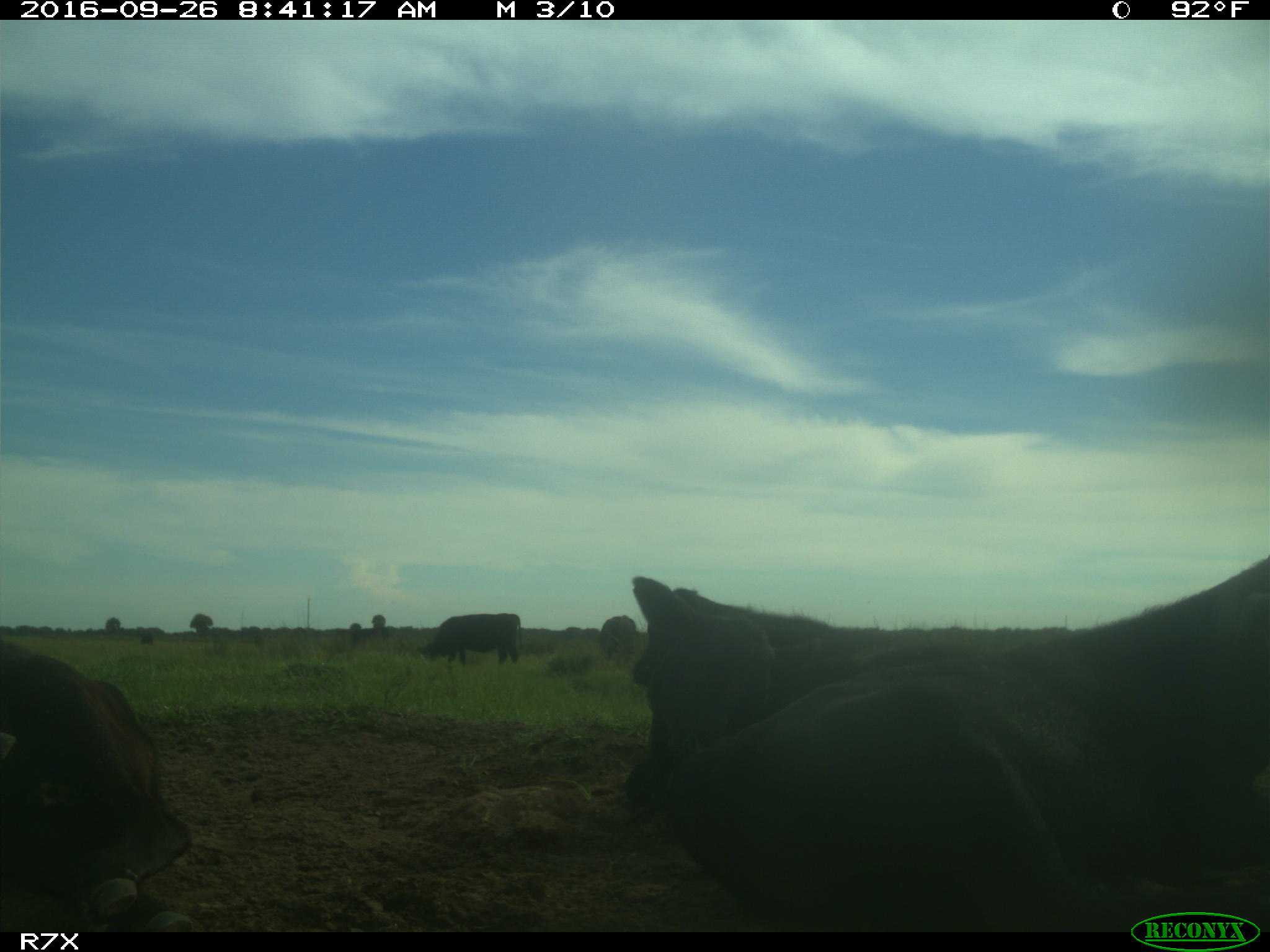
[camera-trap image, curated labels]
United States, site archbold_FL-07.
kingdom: Animalia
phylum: Chordata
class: Mammalia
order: Artiodactyla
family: Bovidae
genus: Bos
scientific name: Bos taurus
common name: domestic cow